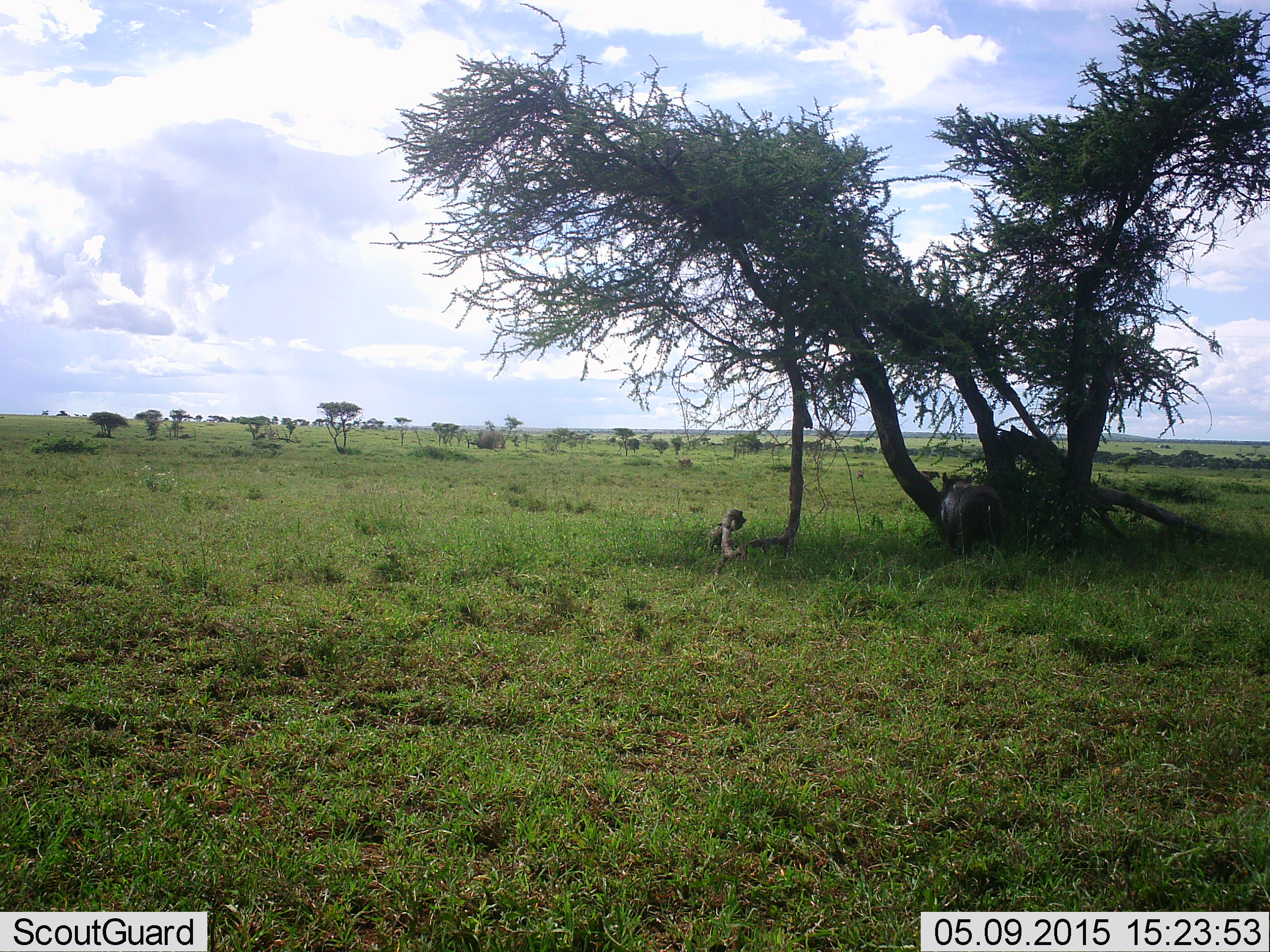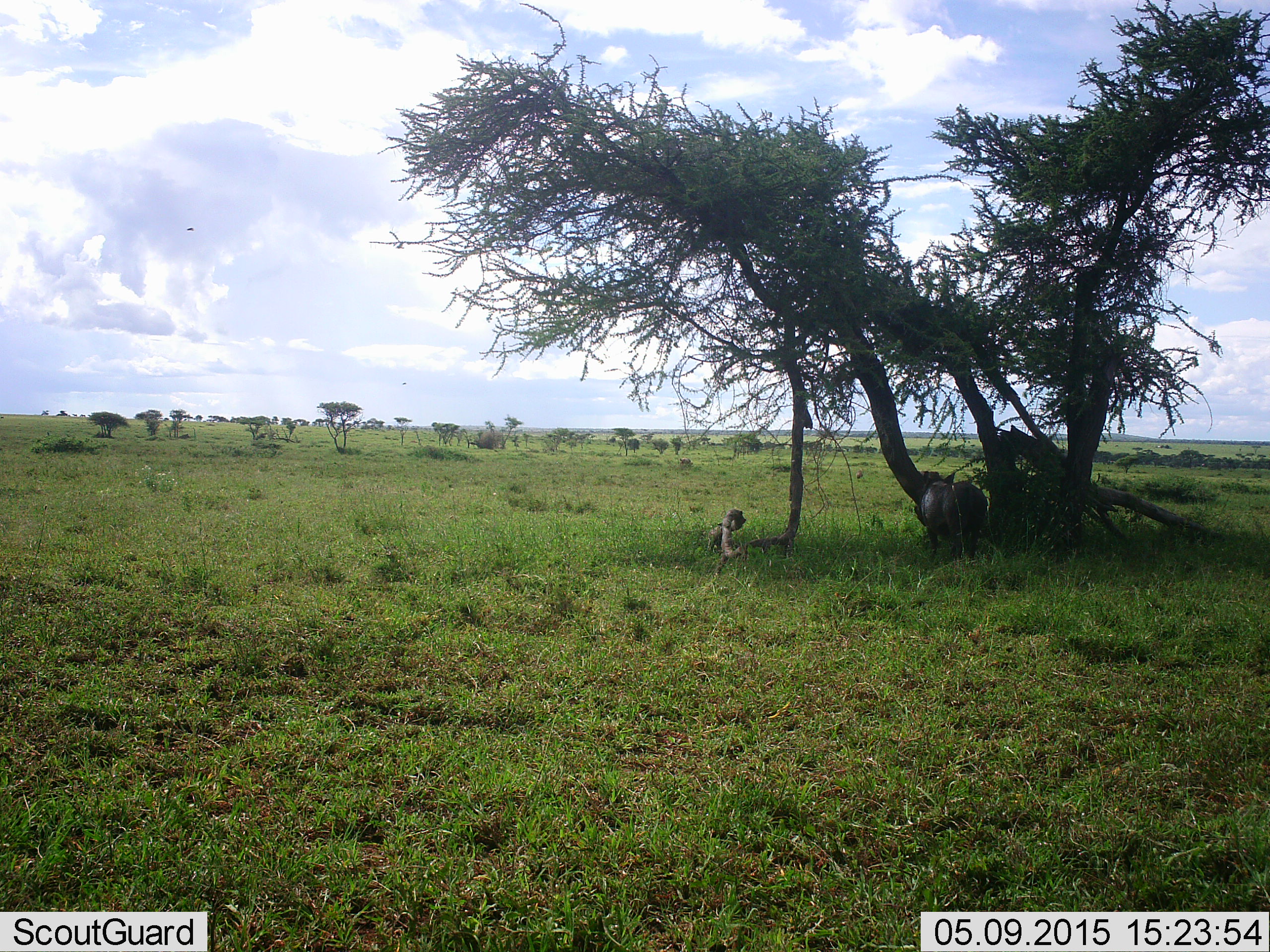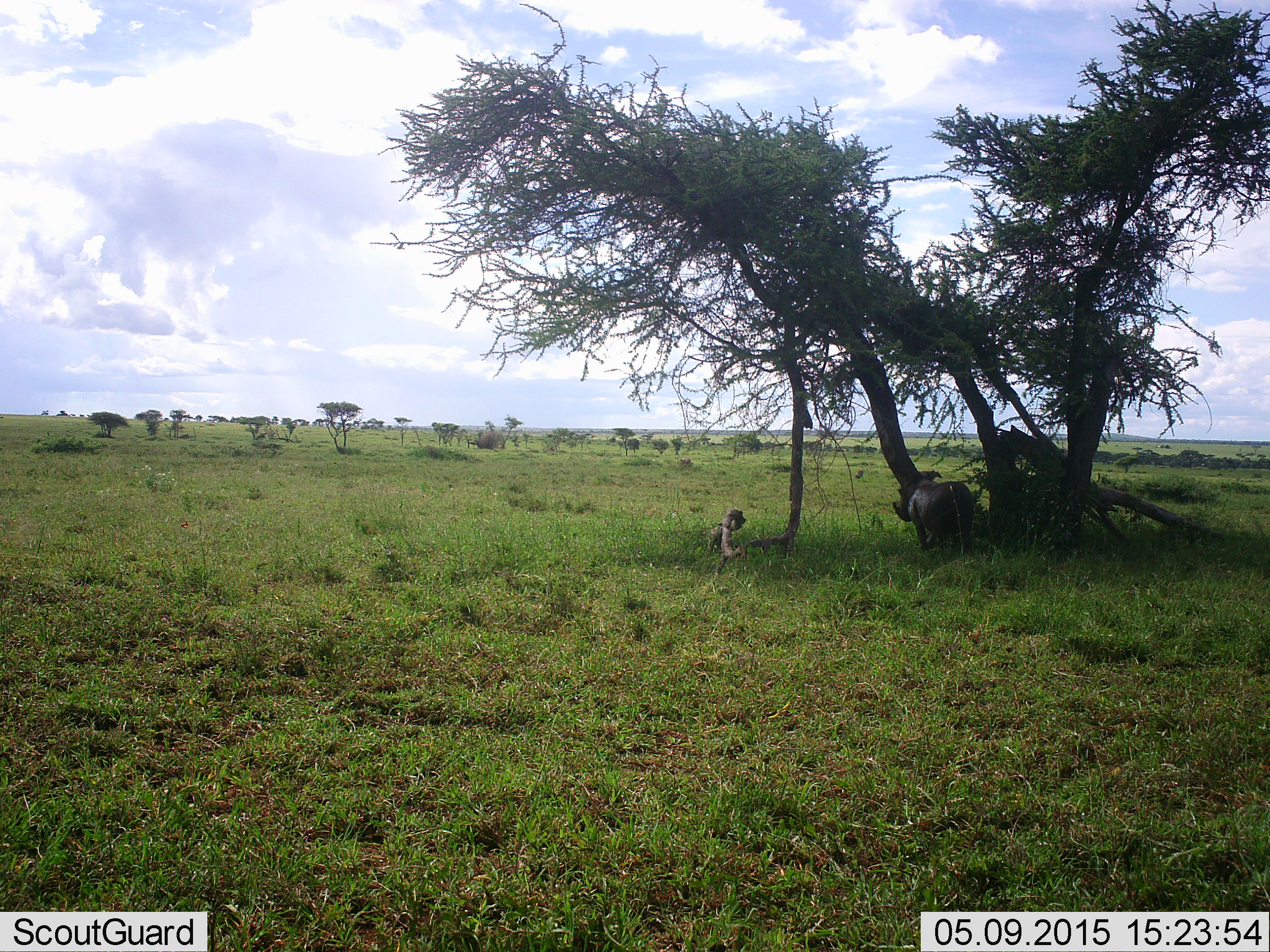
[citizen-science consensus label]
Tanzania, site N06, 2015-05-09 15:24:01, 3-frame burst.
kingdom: Animalia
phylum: Chordata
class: Mammalia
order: Artiodactyla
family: Suidae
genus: Phacochoerus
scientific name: Phacochoerus africanus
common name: warthog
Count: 1.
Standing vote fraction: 55%.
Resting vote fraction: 0%.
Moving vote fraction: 55%.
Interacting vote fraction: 0%.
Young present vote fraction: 0%.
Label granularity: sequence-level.